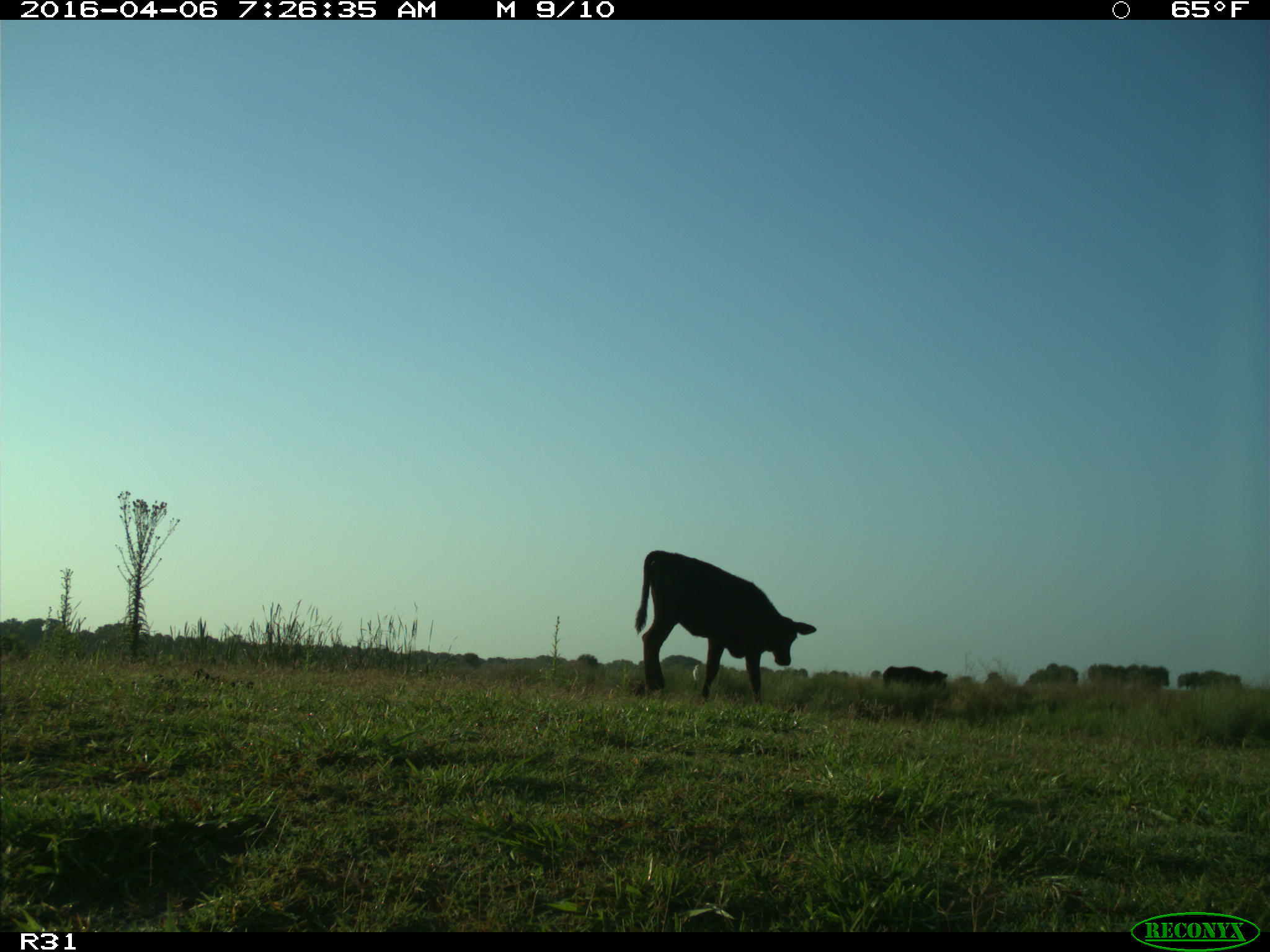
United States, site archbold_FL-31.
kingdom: Animalia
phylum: Chordata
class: Mammalia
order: Artiodactyla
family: Bovidae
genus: Bos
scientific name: Bos taurus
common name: domestic cow